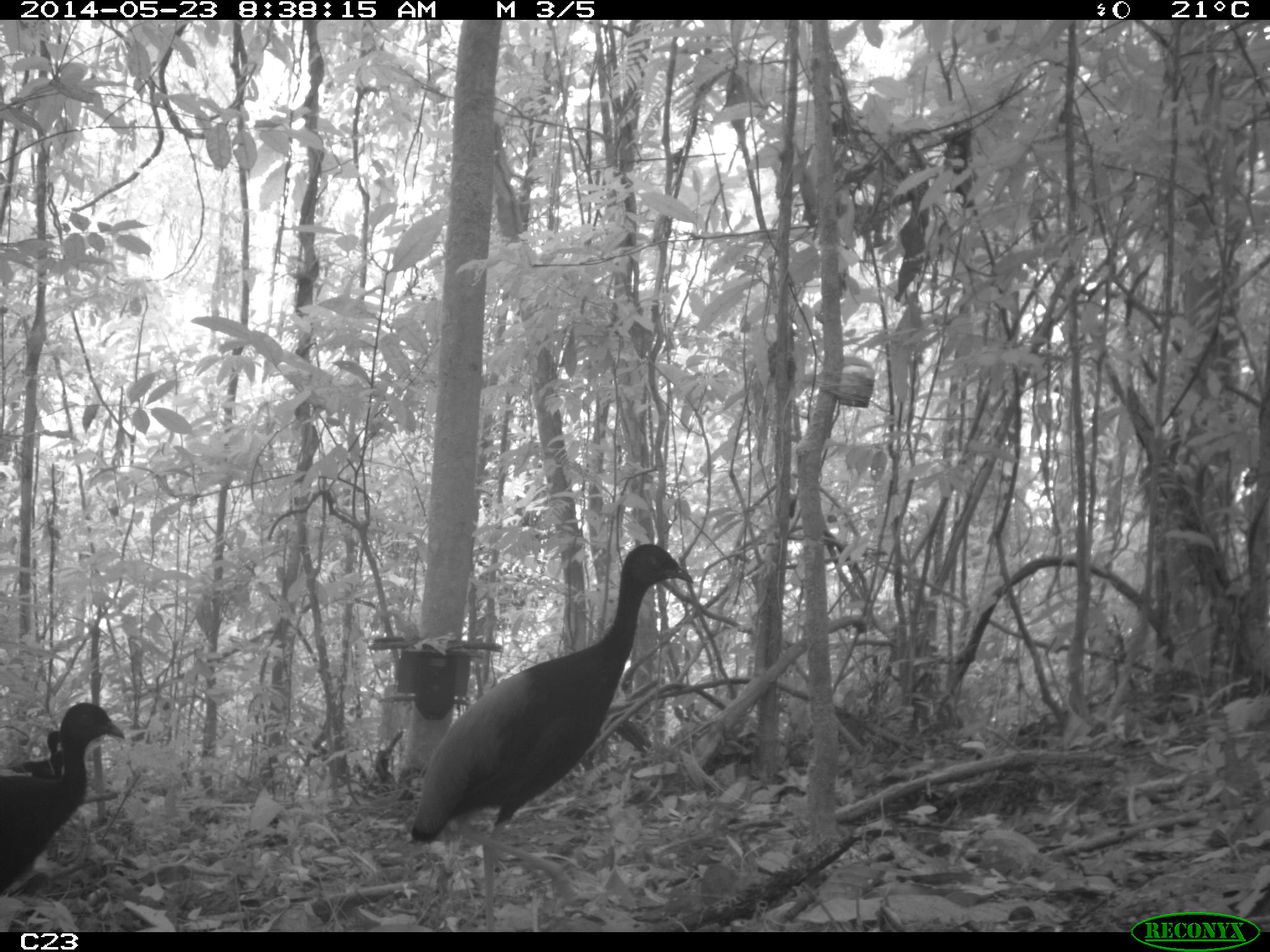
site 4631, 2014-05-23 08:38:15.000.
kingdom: Animalia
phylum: Chordata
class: Aves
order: Gruiformes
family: Psophiidae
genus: Psophia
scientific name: Psophia crepitans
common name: gray-winged trumpeter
Psophia crepitans (gray-winged trumpeter), count 5, age adult.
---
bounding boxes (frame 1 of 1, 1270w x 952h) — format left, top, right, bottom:
psophia crepitans: 405, 539, 694, 931; 0, 699, 128, 898; 8, 728, 64, 776